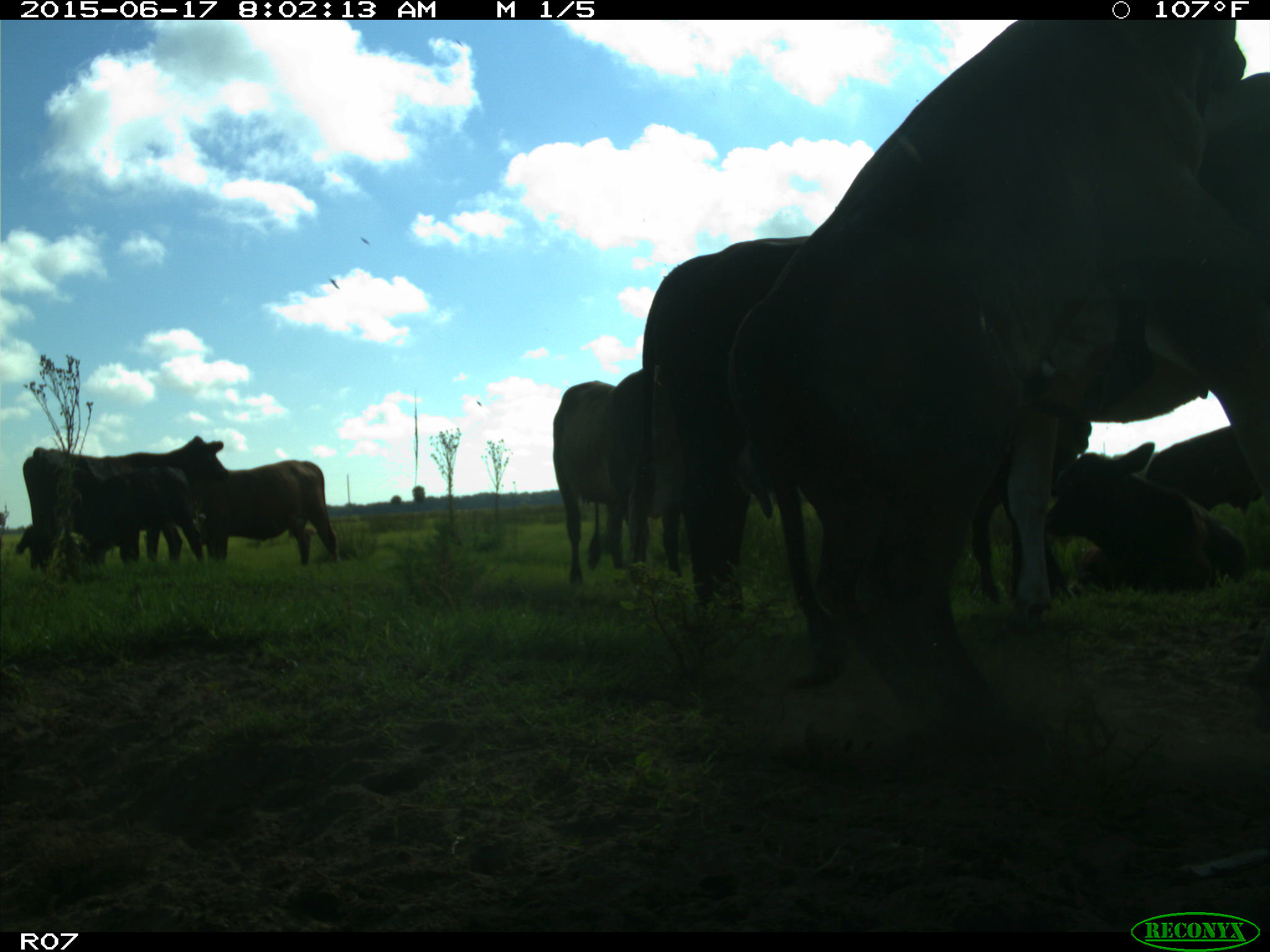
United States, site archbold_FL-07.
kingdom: Animalia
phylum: Chordata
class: Mammalia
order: Artiodactyla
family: Bovidae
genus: Bos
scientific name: Bos taurus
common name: domestic cow